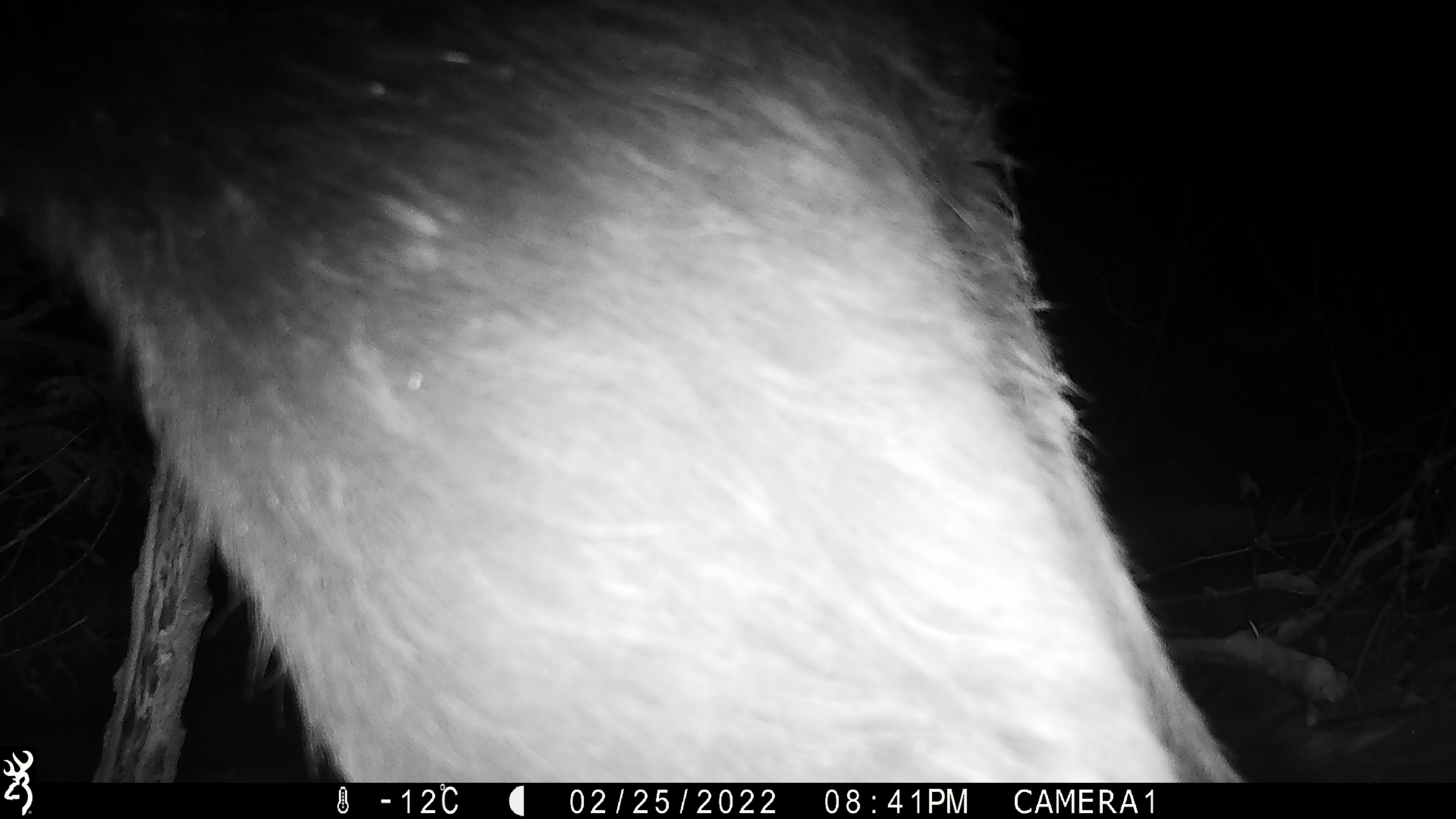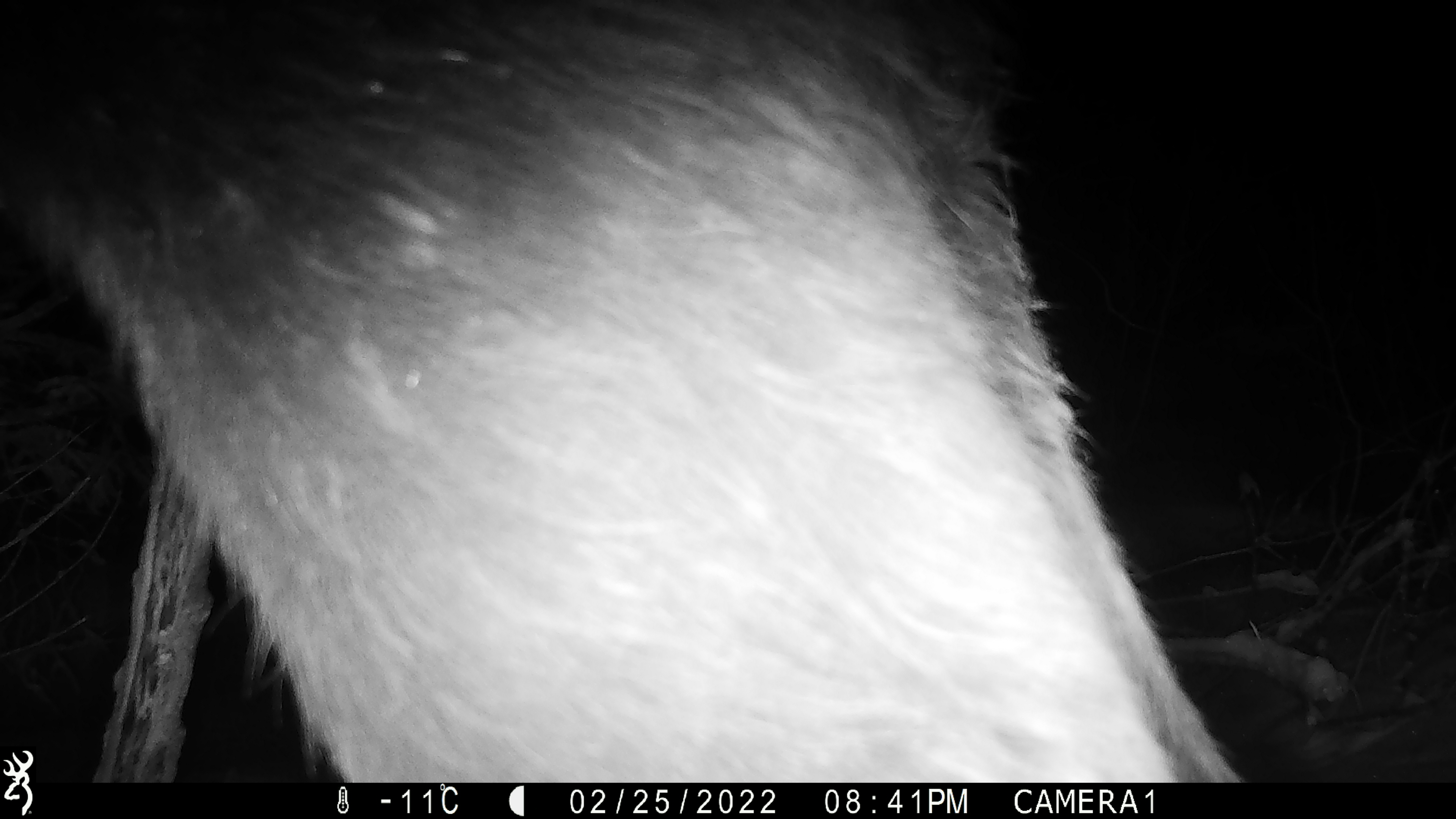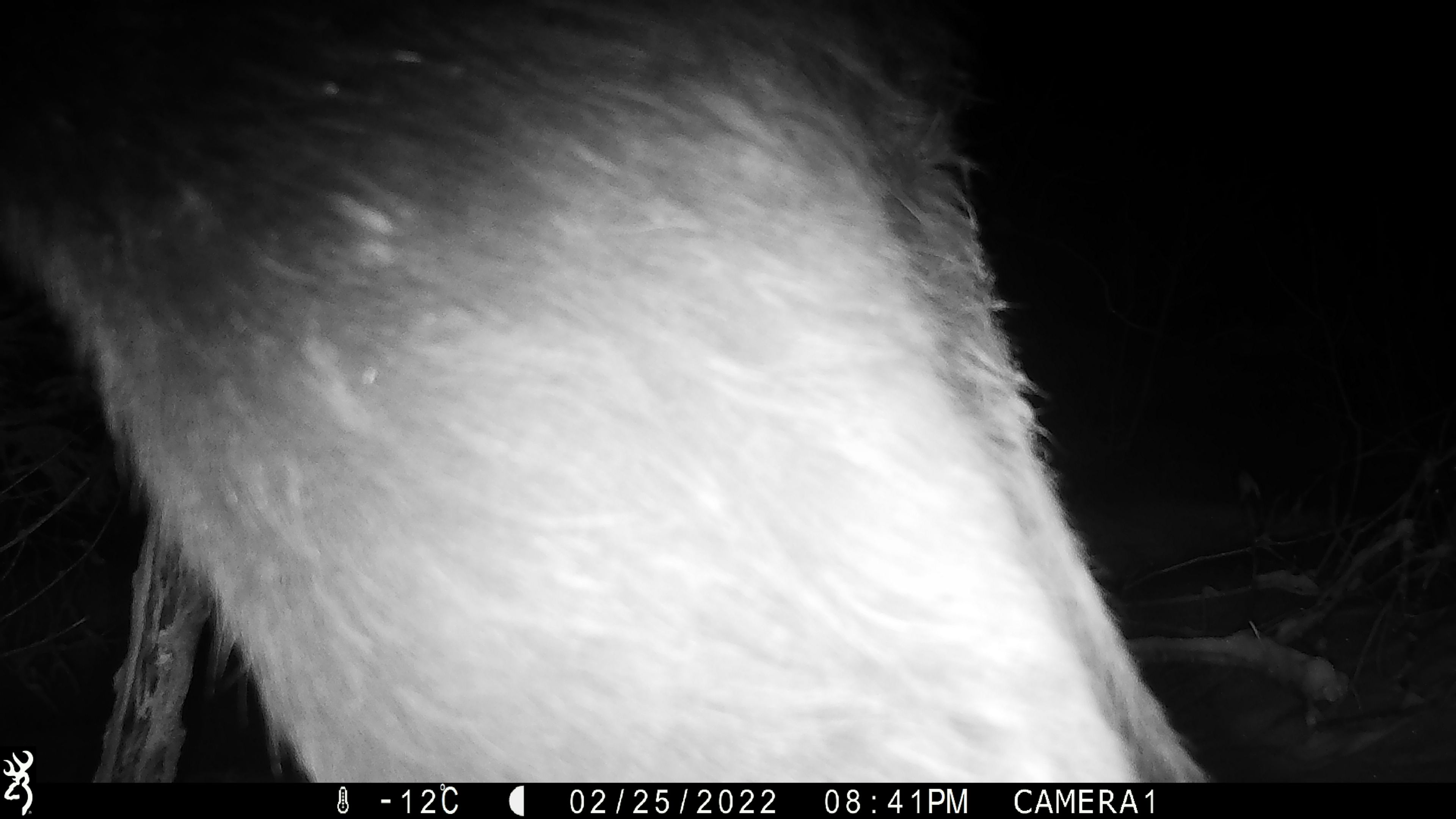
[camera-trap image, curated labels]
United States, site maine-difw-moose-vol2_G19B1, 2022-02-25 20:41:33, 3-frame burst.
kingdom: Animalia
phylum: Chordata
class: Mammalia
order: Artiodactyla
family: Cervidae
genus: Alces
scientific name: Alces alces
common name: moose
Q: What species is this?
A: Moose (Alces alces).